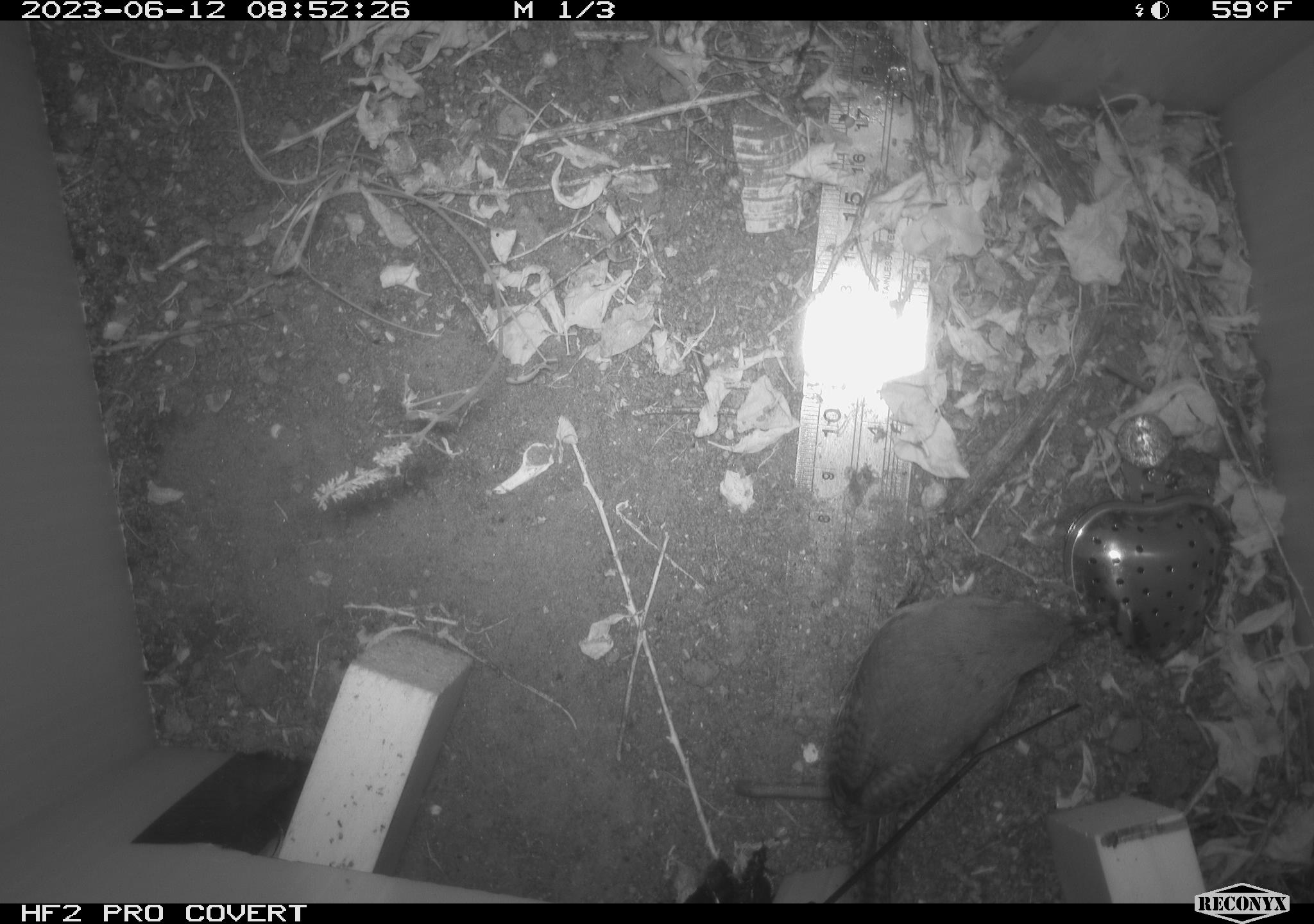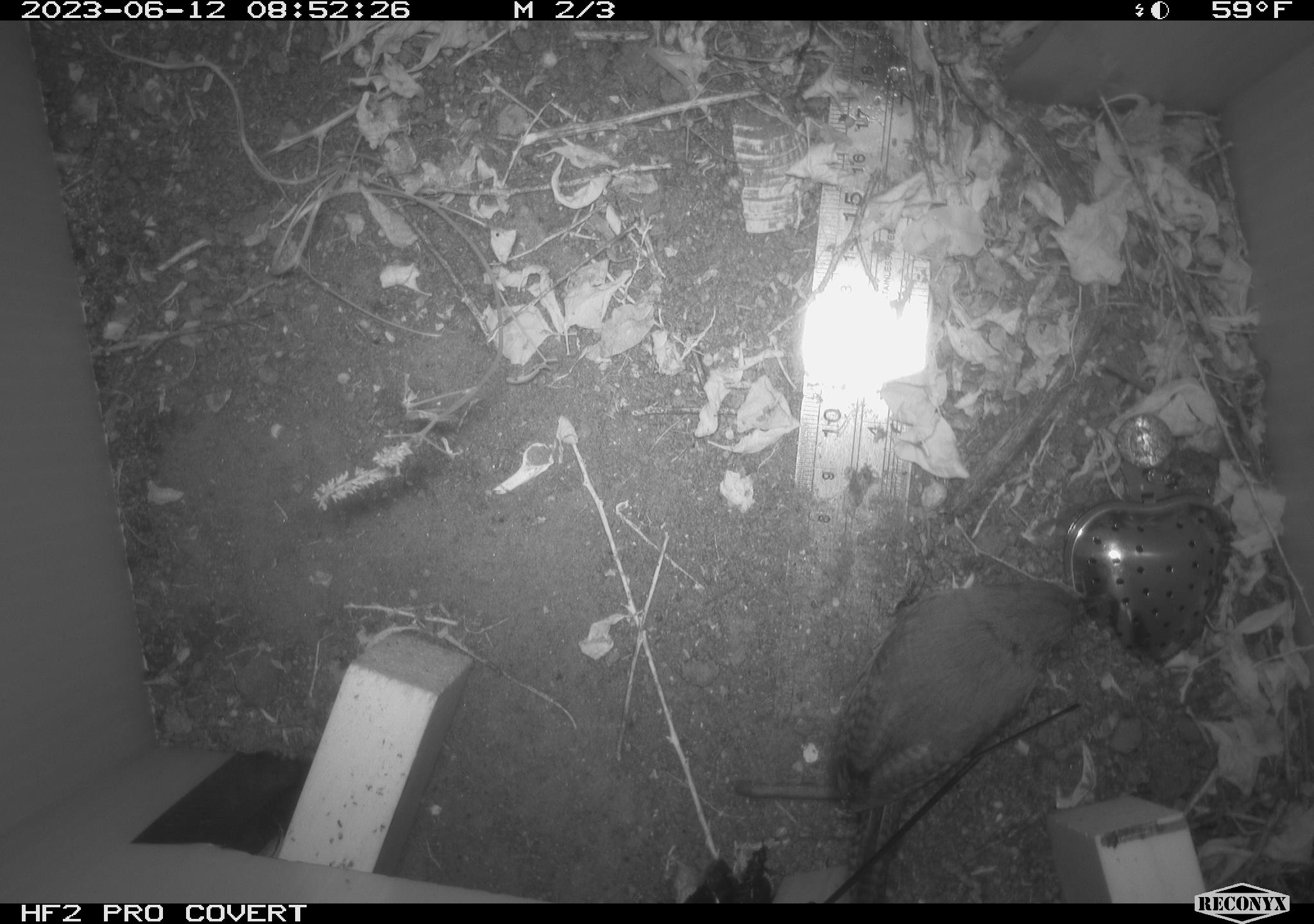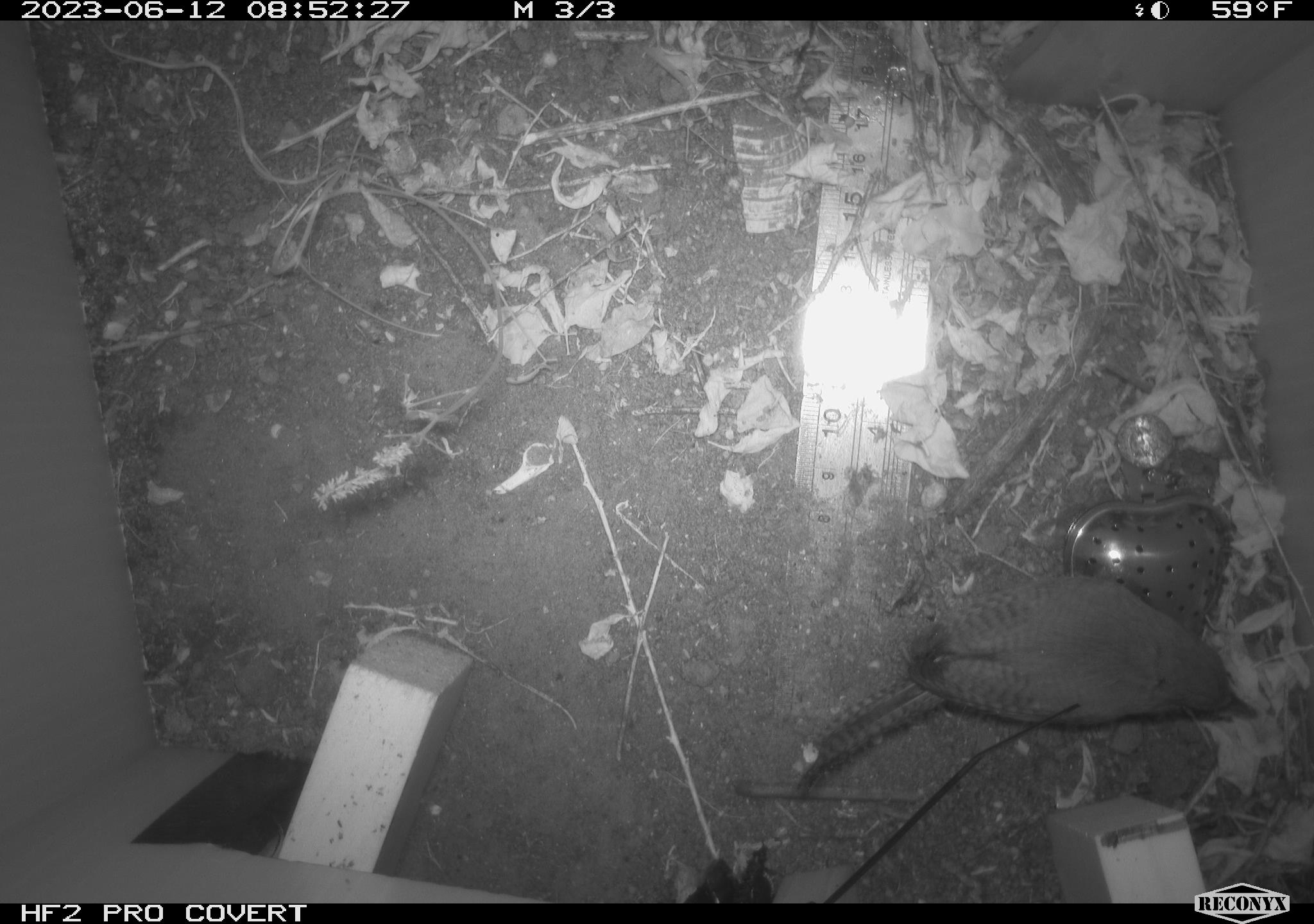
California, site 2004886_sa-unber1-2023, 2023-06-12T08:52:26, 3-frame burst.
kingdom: Animalia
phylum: Chordata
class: Aves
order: Passeriformes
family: Troglodytidae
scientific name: Troglodytidae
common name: wren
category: troglodytidae family